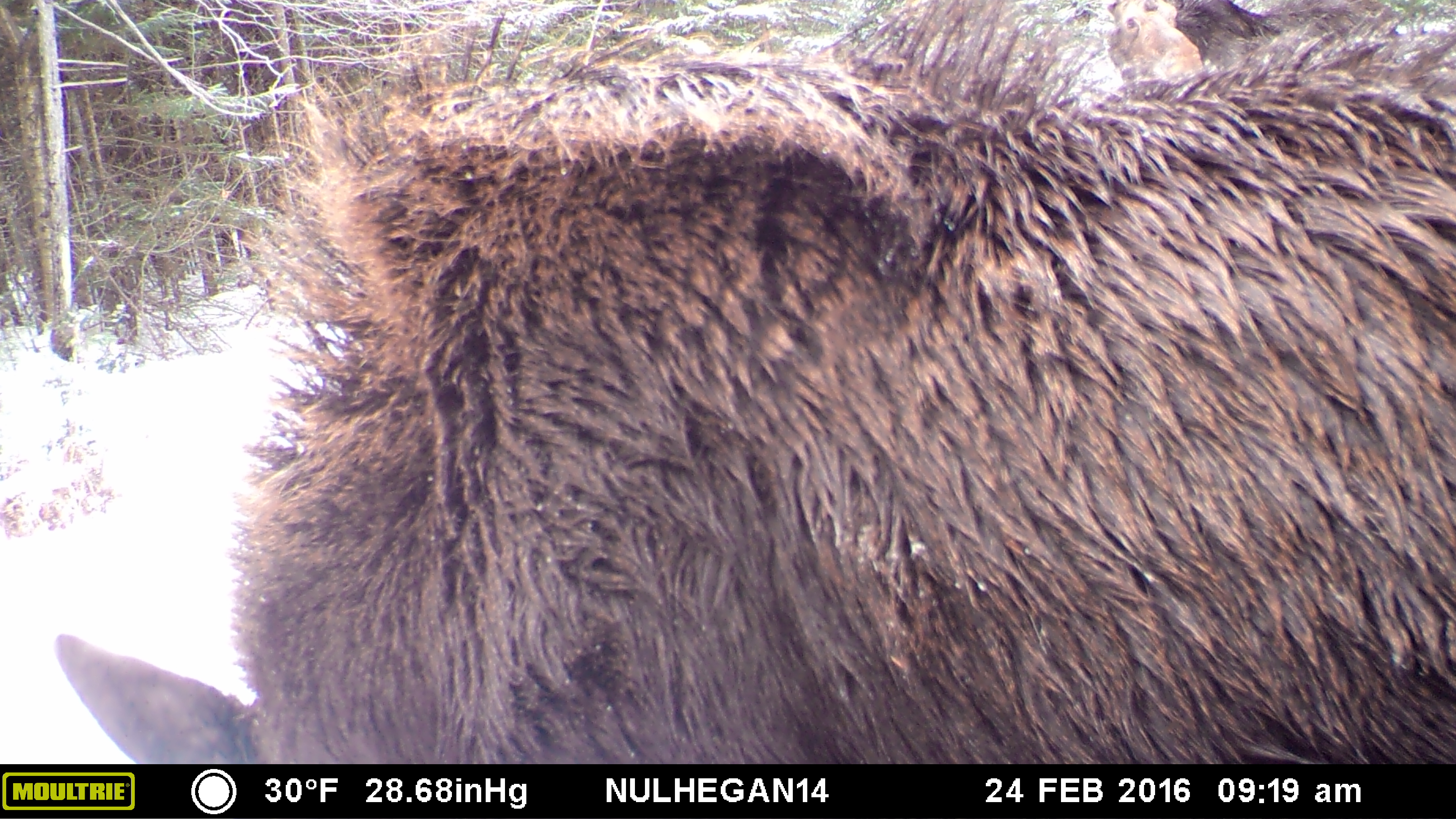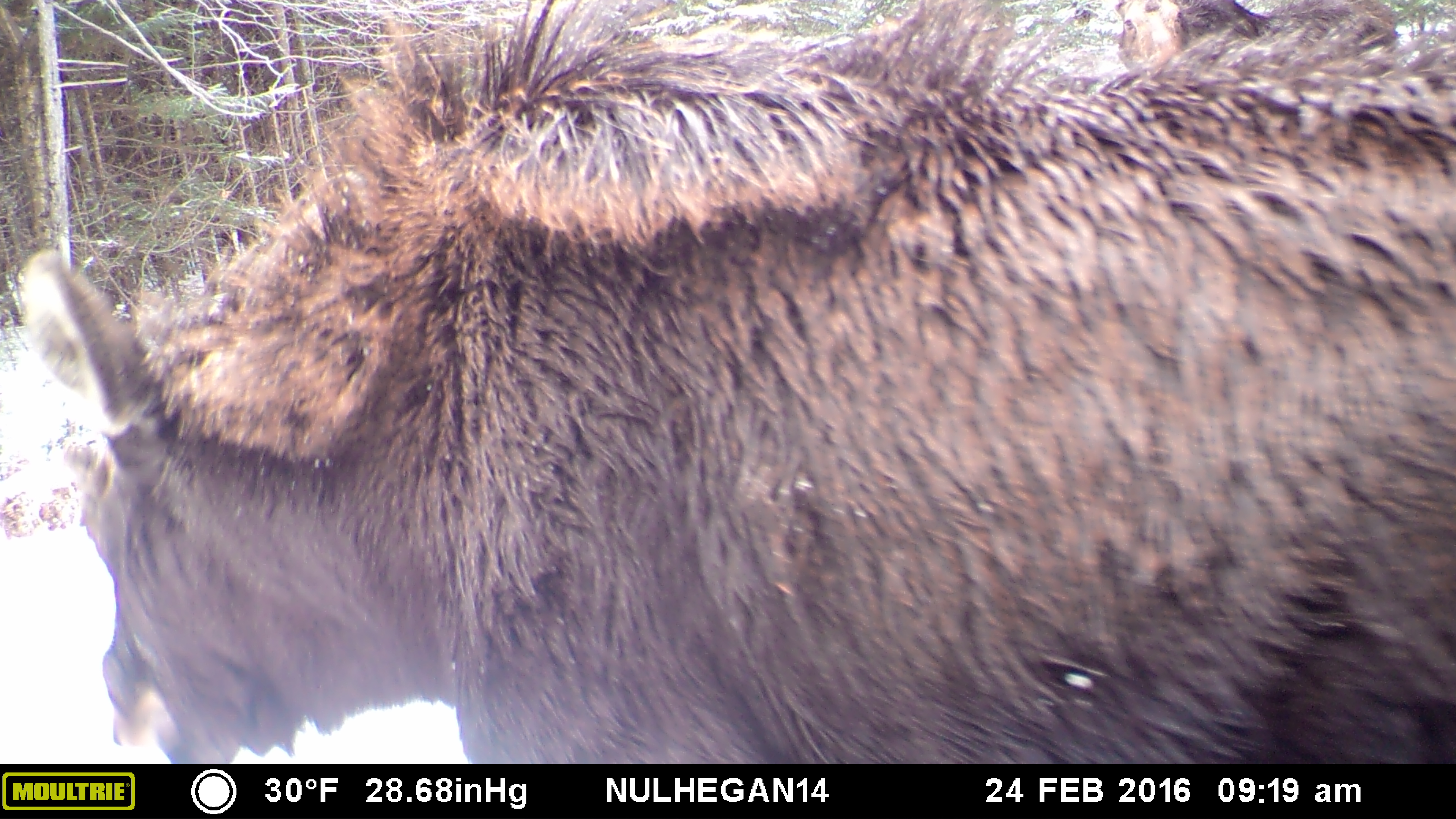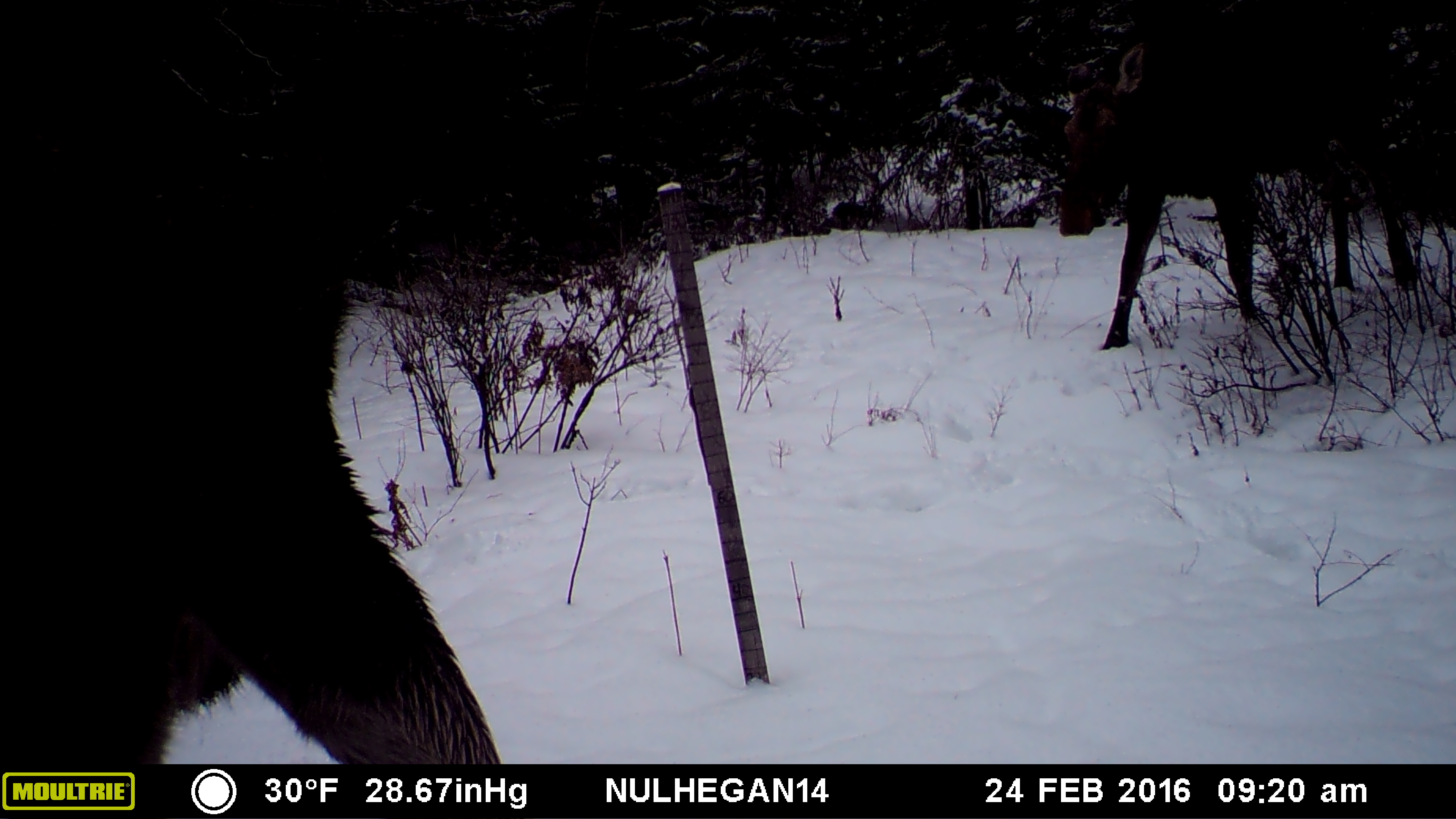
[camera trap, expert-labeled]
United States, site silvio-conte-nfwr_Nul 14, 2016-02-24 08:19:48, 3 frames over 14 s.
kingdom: Animalia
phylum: Chordata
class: Mammalia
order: Artiodactyla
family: Cervidae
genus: Alces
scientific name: Alces alces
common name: moose